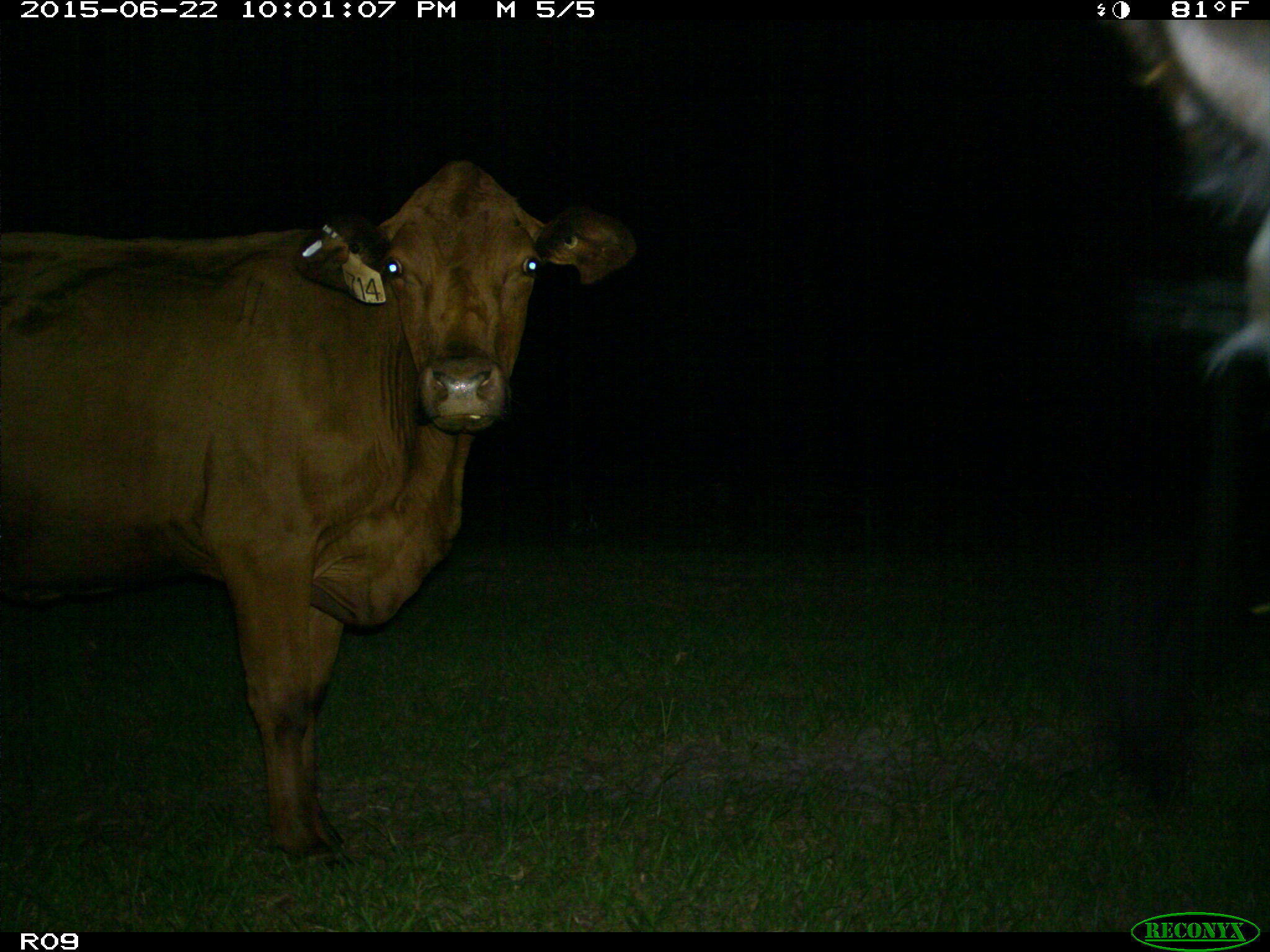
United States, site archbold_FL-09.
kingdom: Animalia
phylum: Chordata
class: Mammalia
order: Artiodactyla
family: Bovidae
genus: Bos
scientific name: Bos taurus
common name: domestic cow